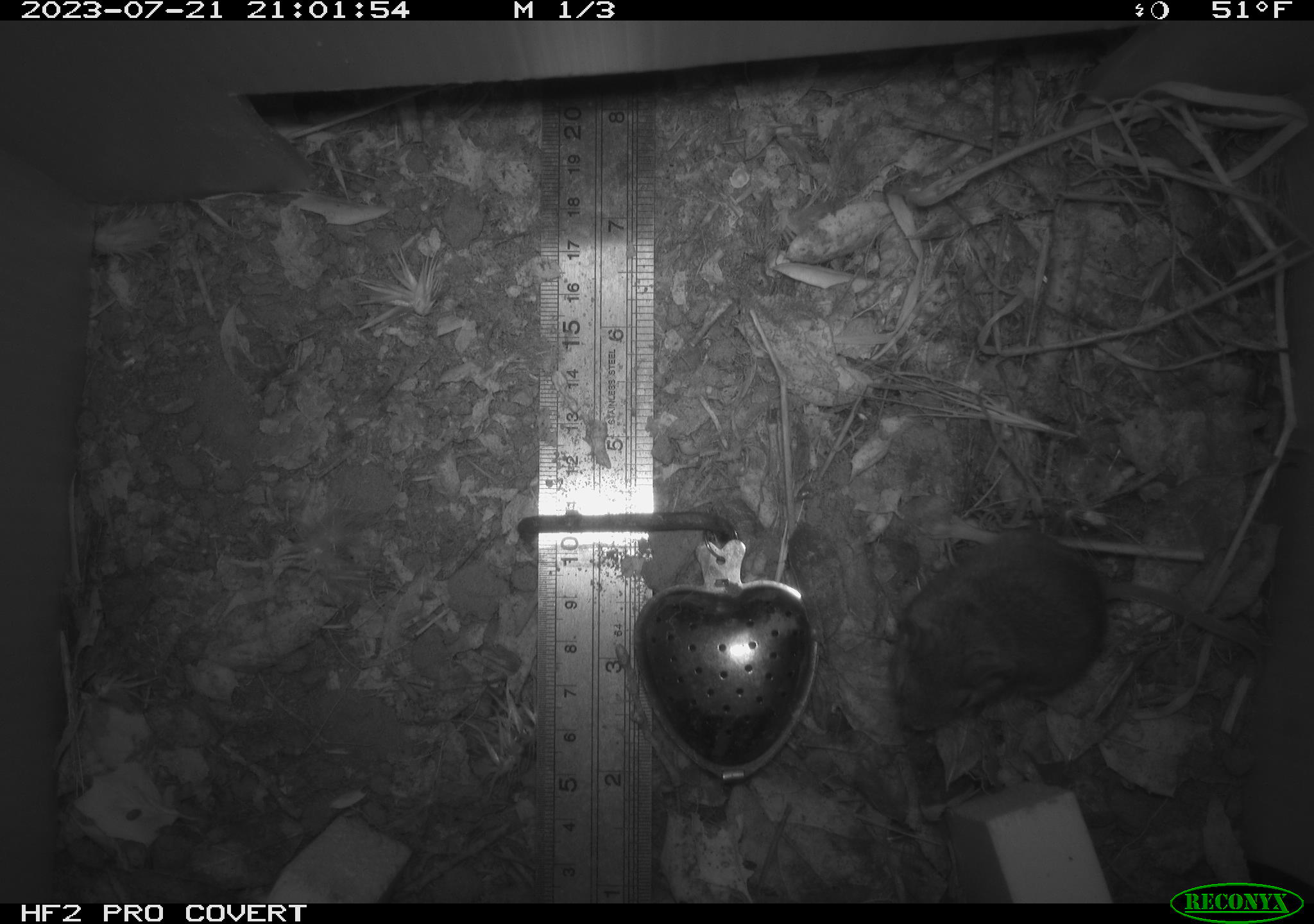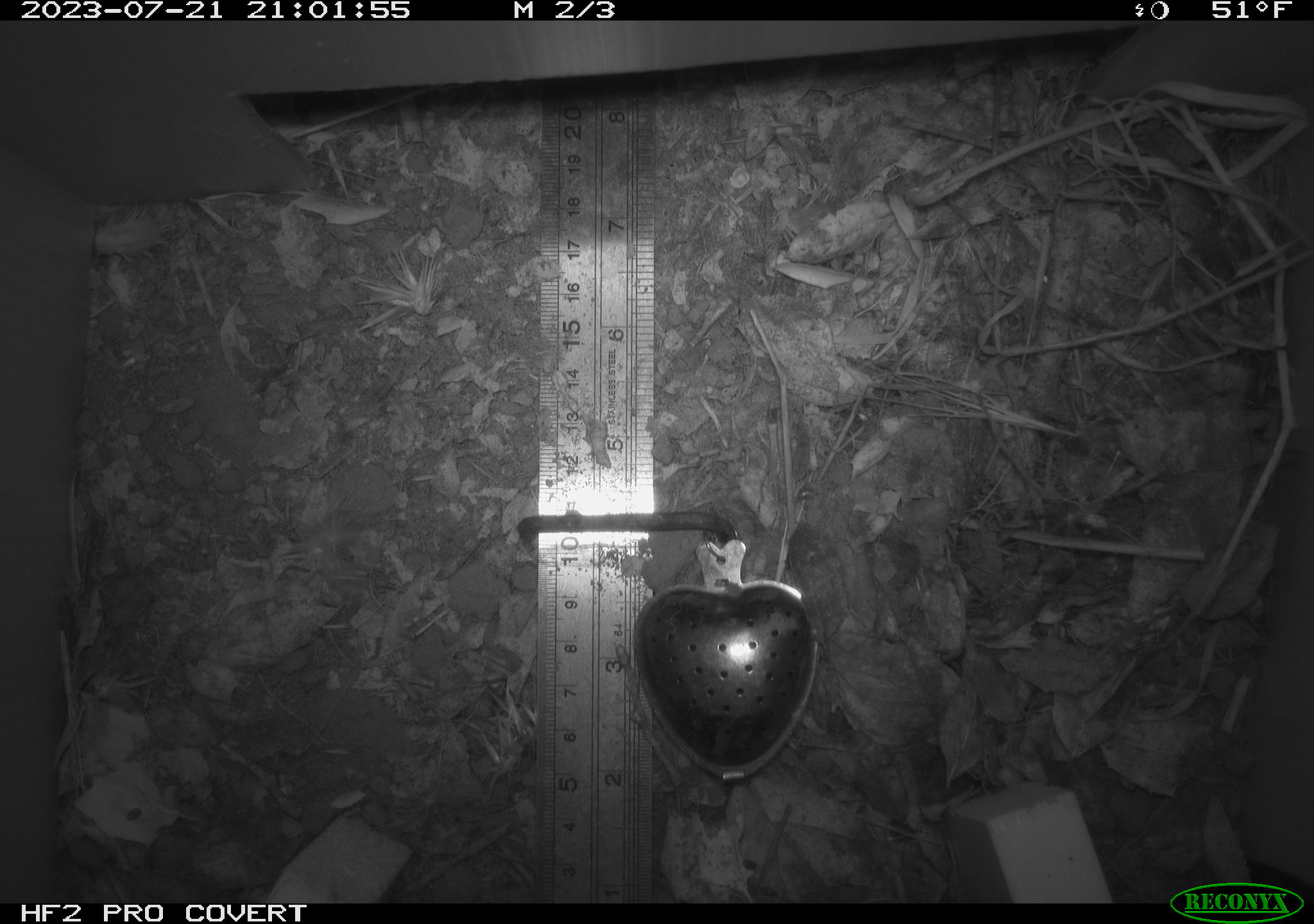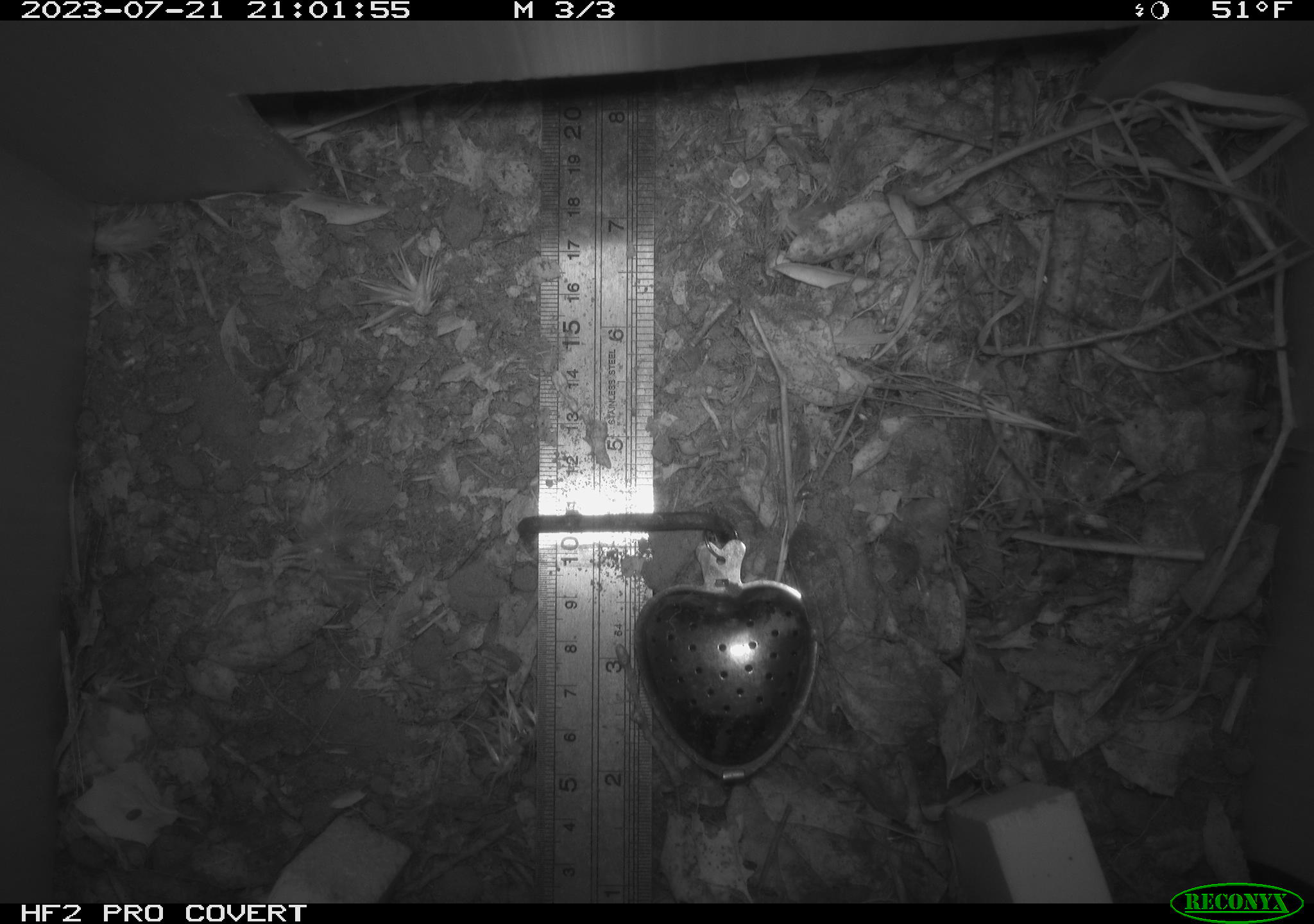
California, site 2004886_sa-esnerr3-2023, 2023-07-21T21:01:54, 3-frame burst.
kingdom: Animalia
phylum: Chordata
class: Mammalia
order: Rodentia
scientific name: Rodentia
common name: mouse species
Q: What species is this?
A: Mouse species (Rodentia).